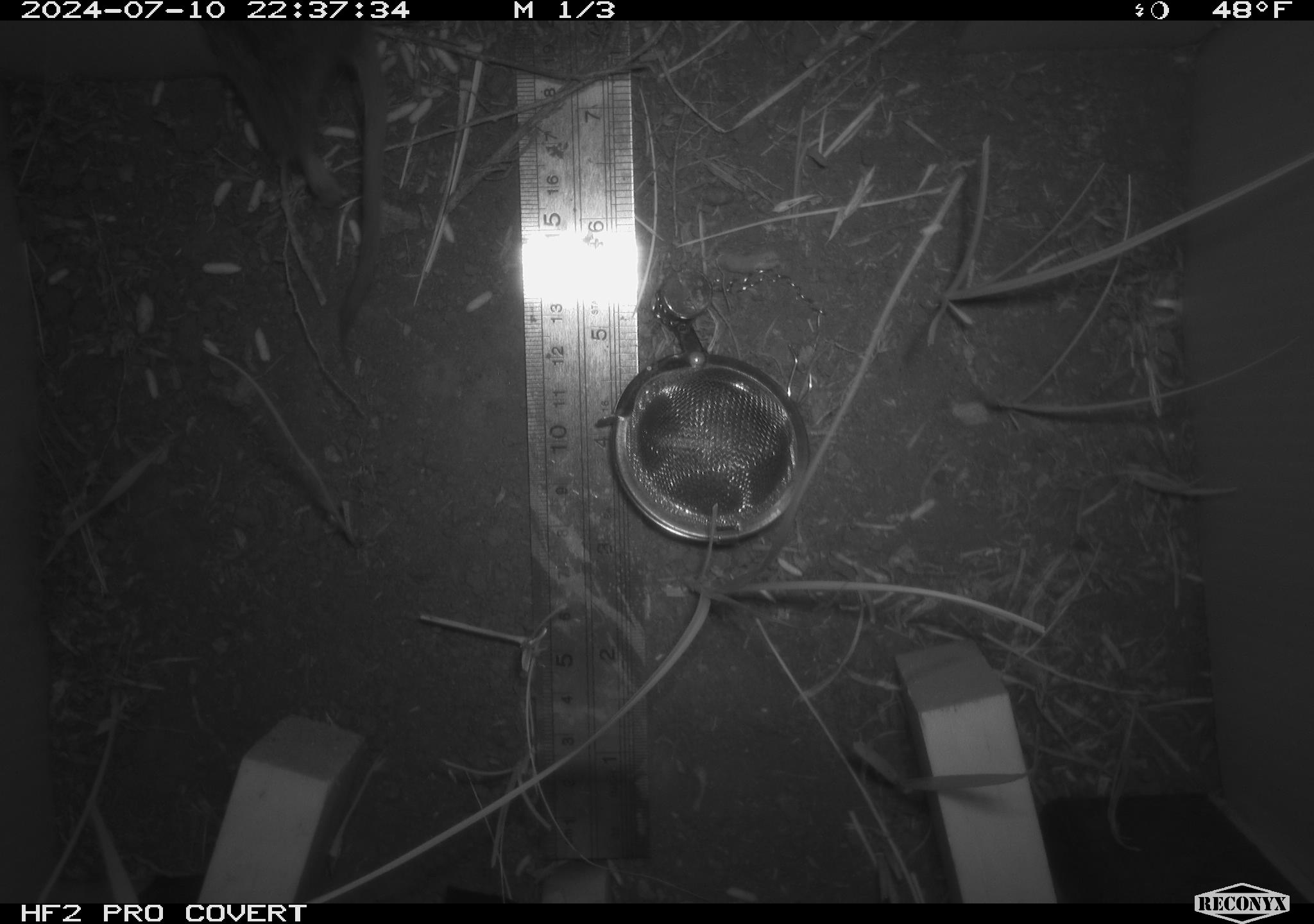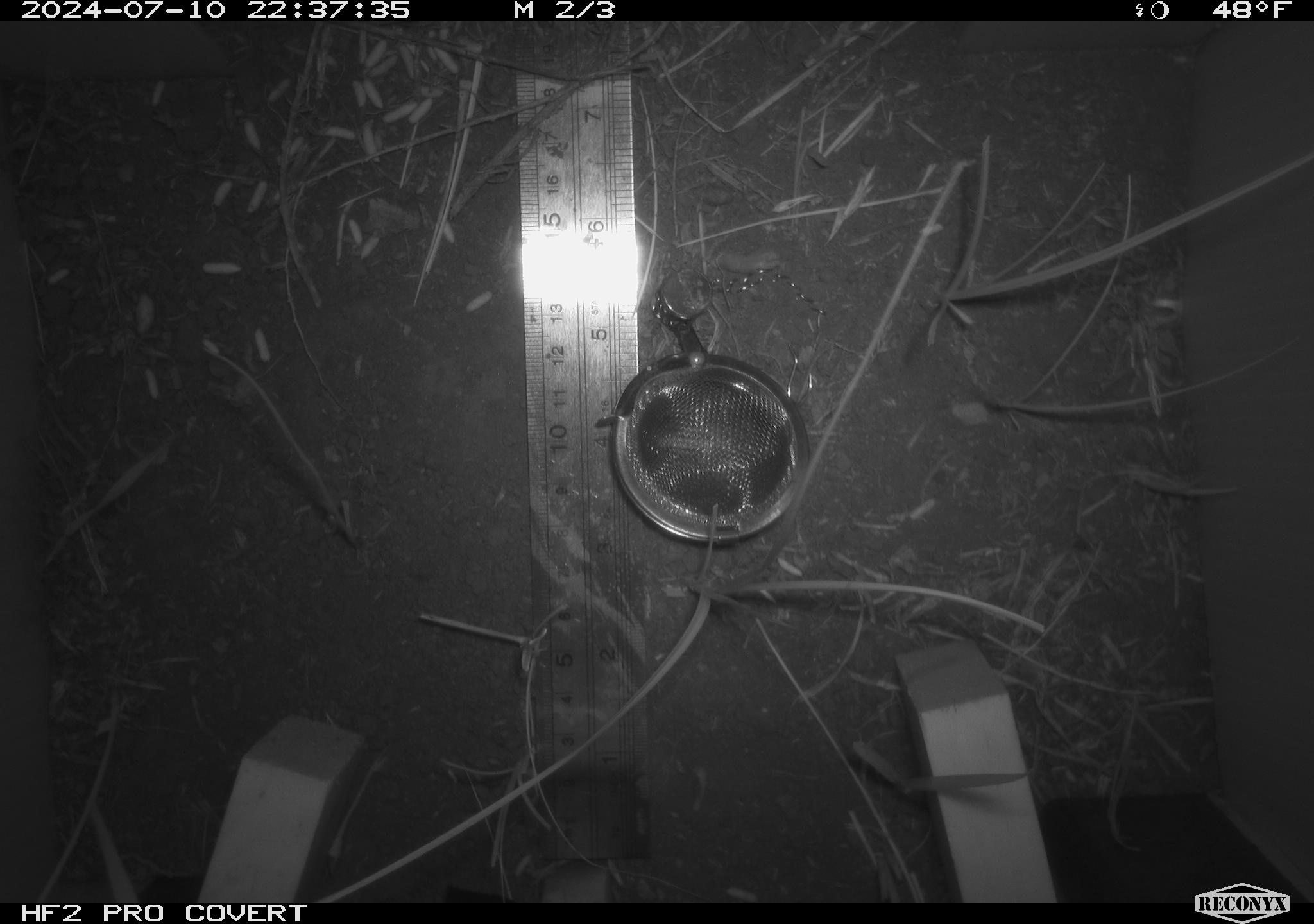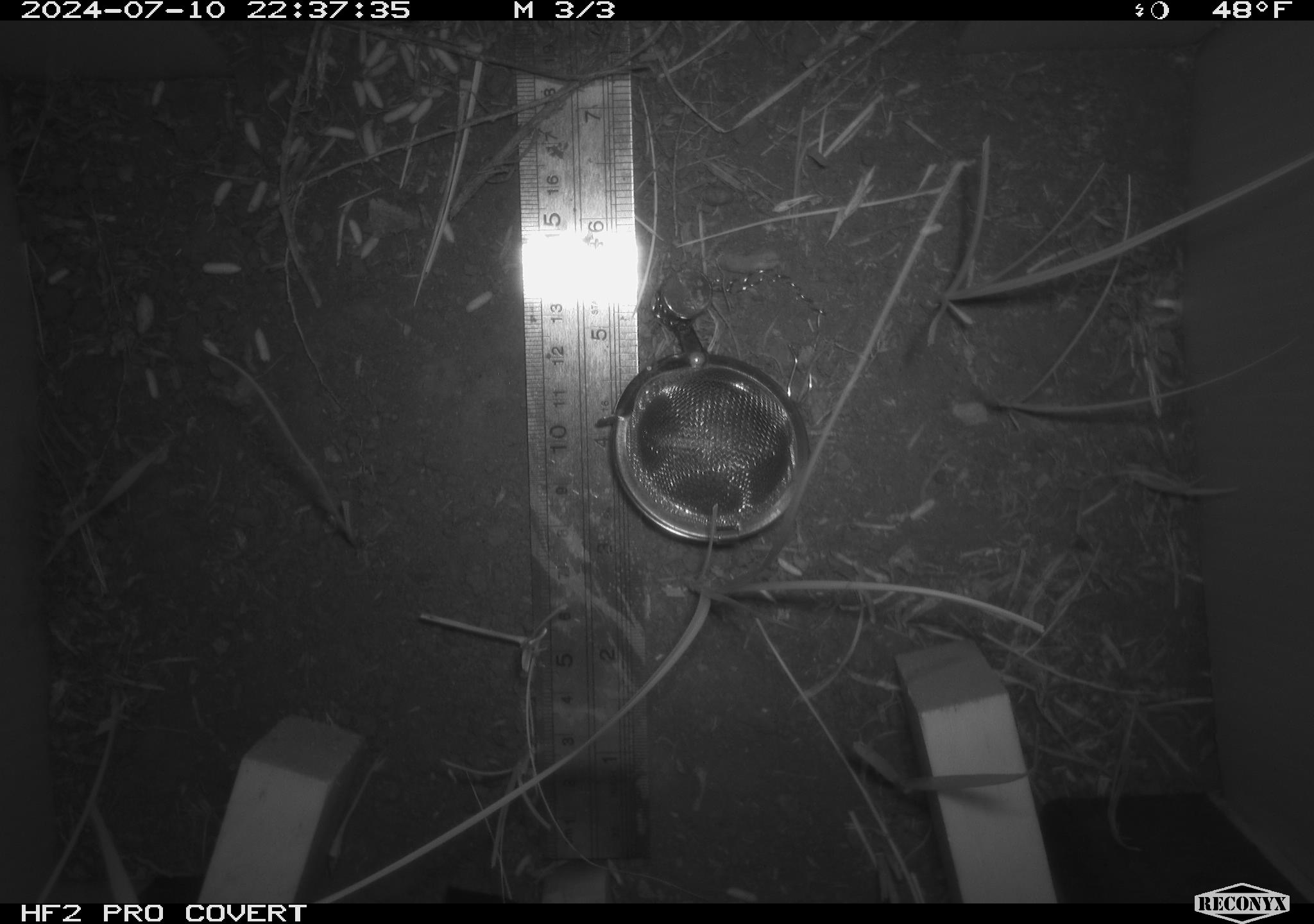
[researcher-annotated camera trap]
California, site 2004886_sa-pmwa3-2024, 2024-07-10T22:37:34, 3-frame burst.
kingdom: Animalia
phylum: Chordata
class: Mammalia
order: Rodentia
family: Cricetidae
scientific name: Arvicolinae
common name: voles, lemmings, and muskrats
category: arvicolinae subfamily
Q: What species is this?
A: Arvicolinae subfamily (voles, lemmings, and muskrats) (Arvicolinae).